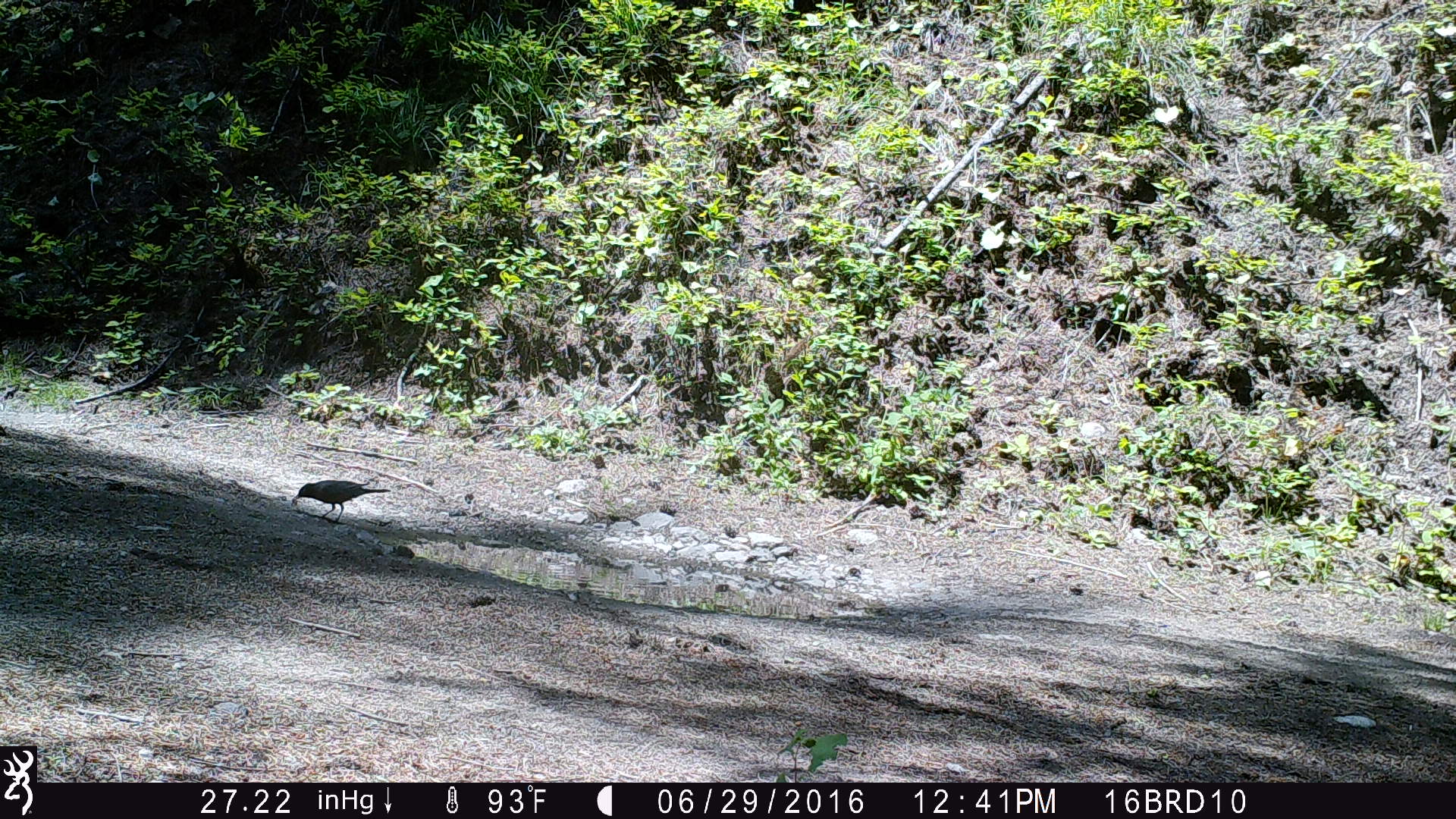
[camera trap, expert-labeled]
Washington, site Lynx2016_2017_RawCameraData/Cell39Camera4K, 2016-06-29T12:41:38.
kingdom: Animalia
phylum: Chordata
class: Aves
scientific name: Aves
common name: birds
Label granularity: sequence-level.